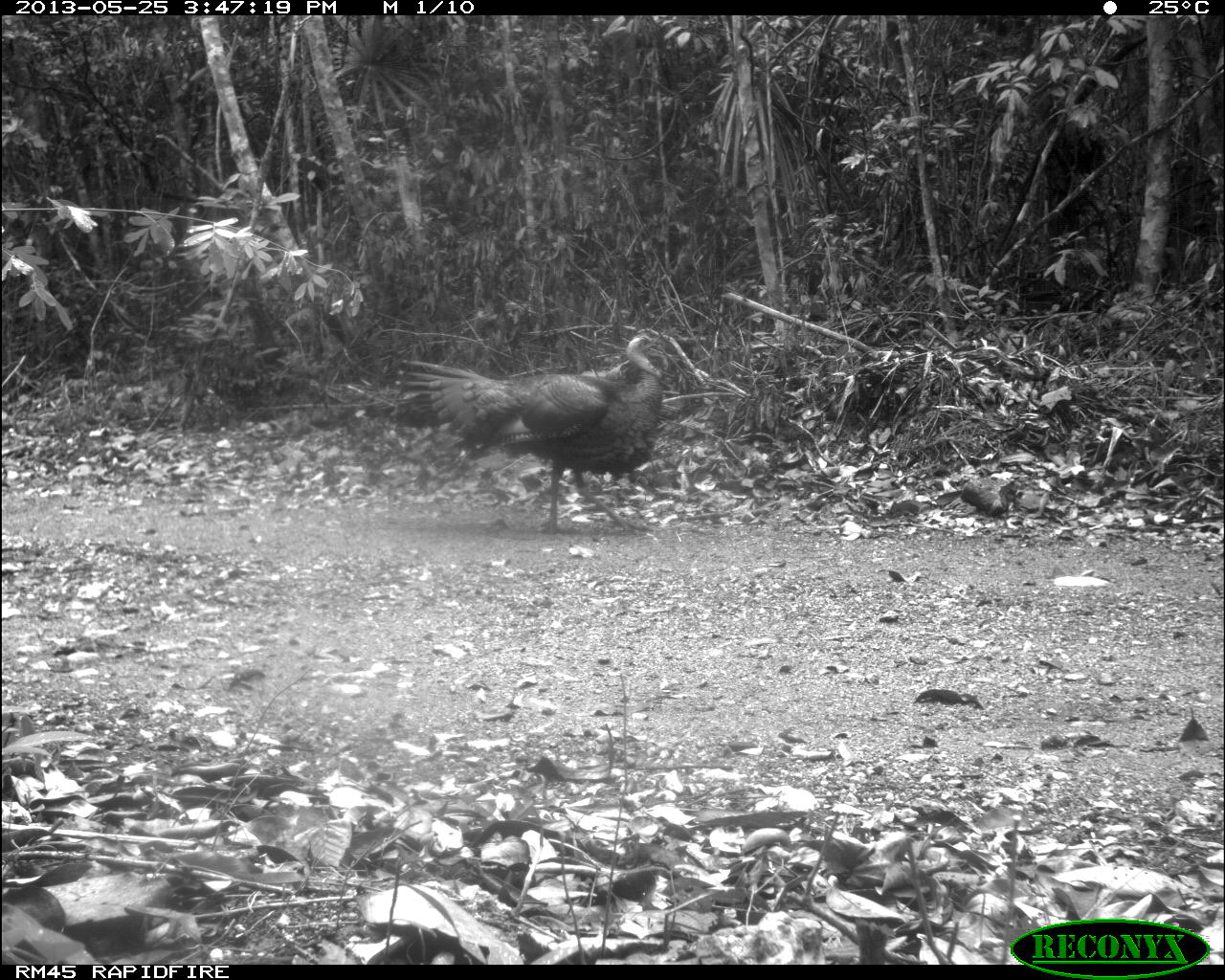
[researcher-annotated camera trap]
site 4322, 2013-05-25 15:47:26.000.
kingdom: Animalia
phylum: Chordata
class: Aves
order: Galliformes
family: Phasianidae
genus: Meleagris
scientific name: Meleagris ocellata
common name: ocellated turkey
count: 1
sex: male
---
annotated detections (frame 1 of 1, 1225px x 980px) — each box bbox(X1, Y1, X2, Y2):
meleagris ocellata: bbox(386, 331, 672, 536)